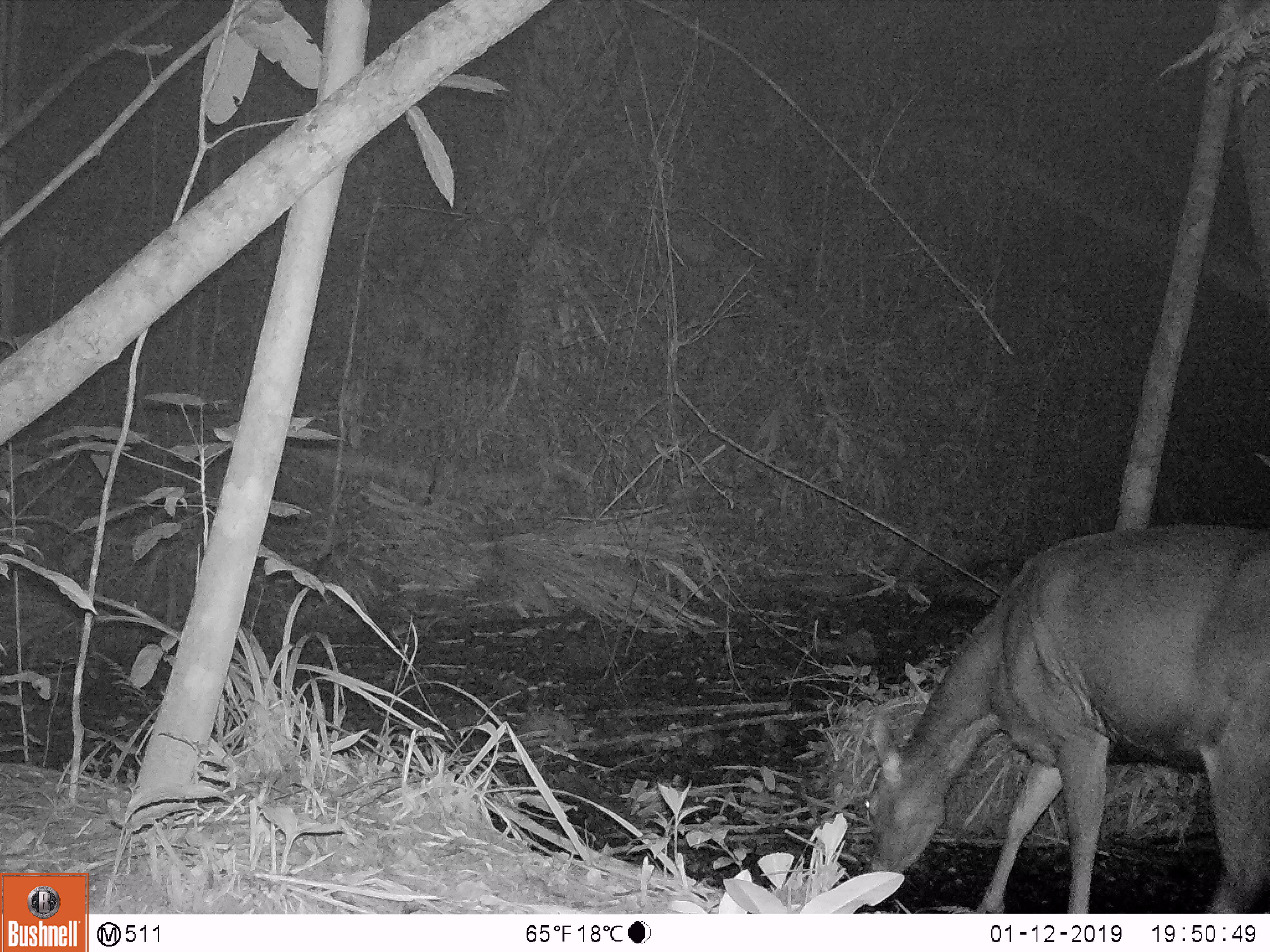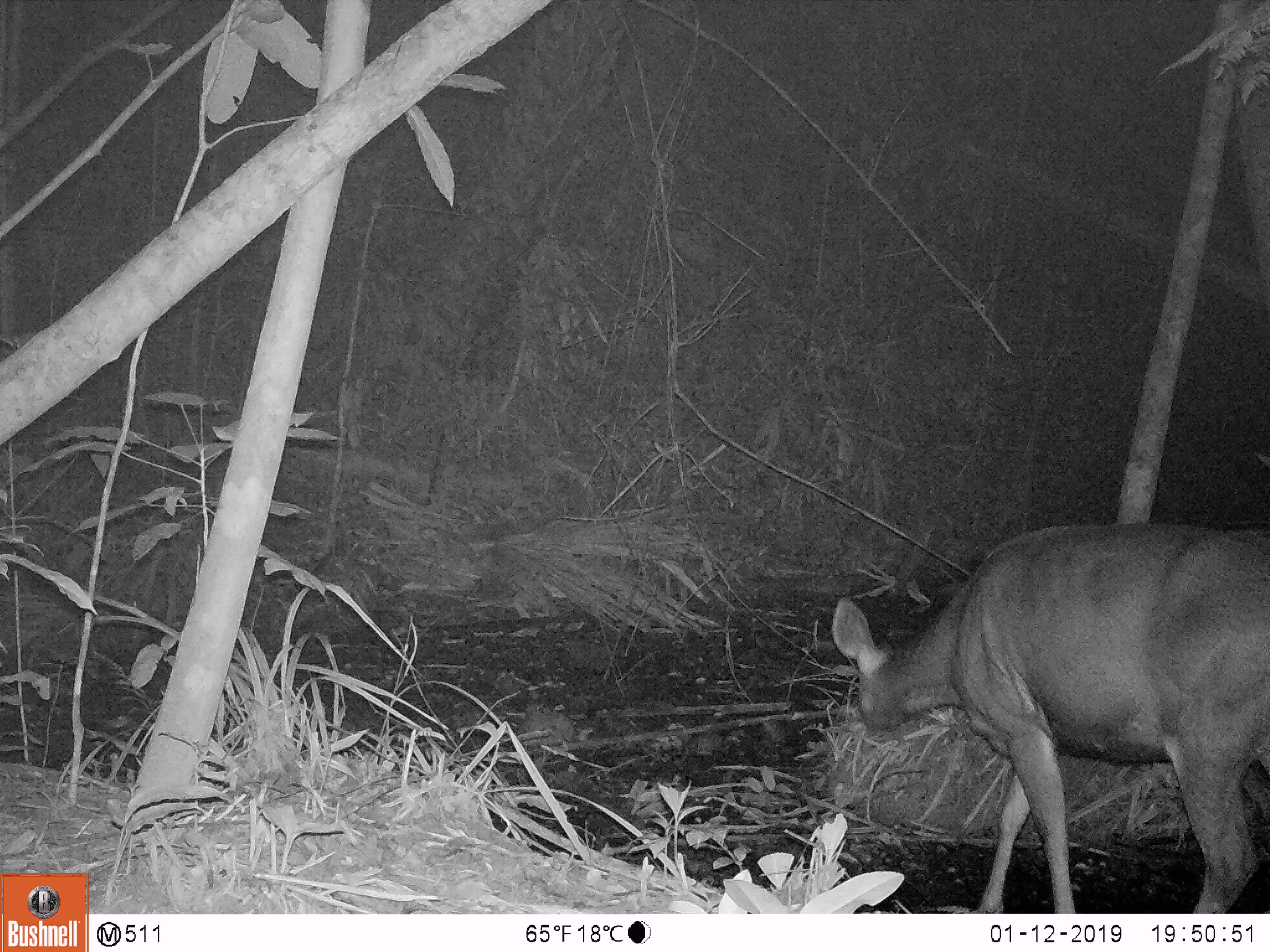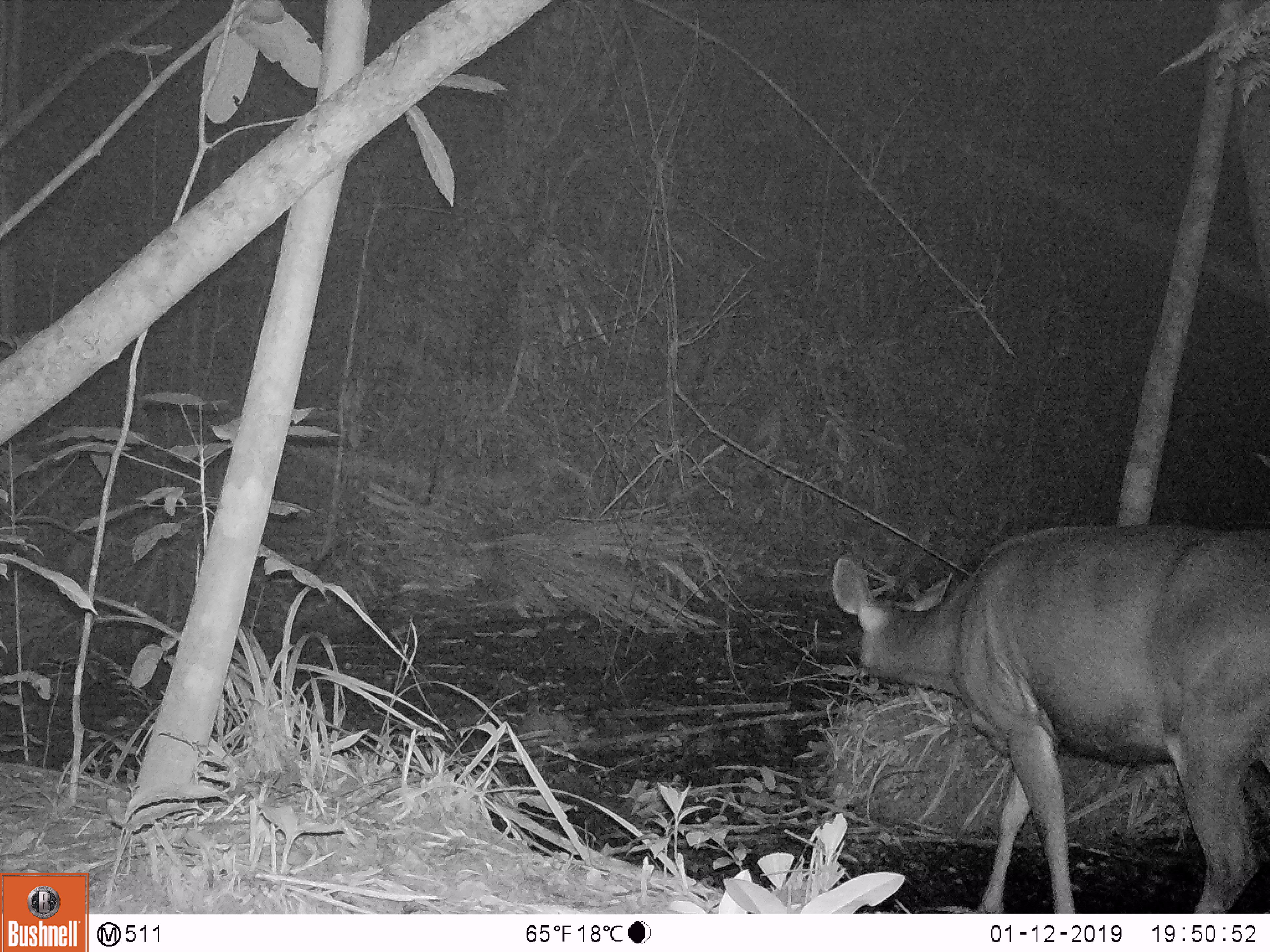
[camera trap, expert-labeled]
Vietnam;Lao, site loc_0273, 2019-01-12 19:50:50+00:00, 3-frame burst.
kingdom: Animalia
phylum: Chordata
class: Mammalia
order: Artiodactyla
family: Cervidae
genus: Rusa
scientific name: Rusa unicolor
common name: sambar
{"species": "sambar (Rusa unicolor)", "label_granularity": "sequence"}